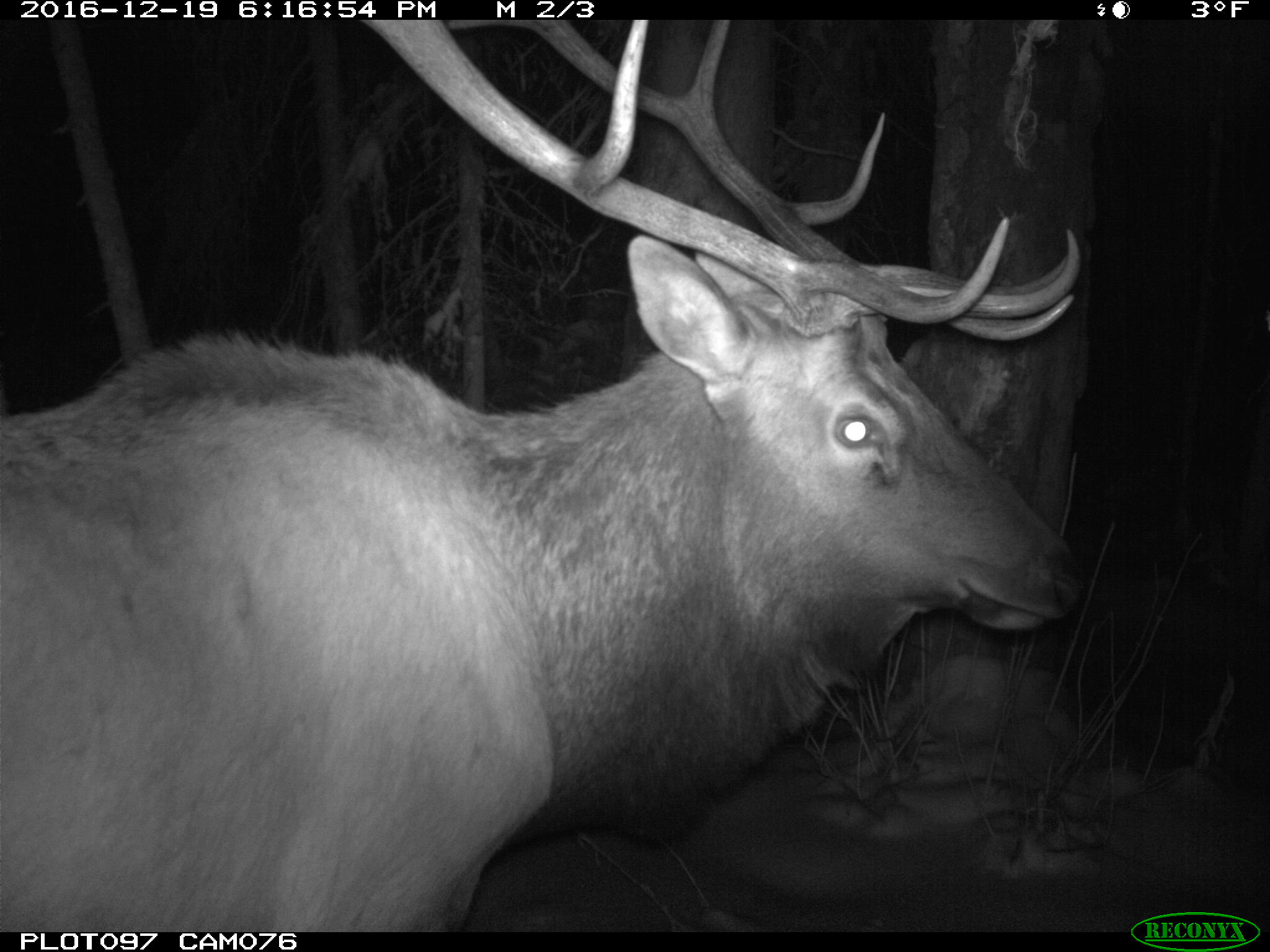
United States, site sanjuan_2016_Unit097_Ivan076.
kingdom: Animalia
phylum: Chordata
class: Mammalia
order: Artiodactyla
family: Cervidae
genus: Cervus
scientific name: Cervus elaphus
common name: red deer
Cervus elaphus (red deer).